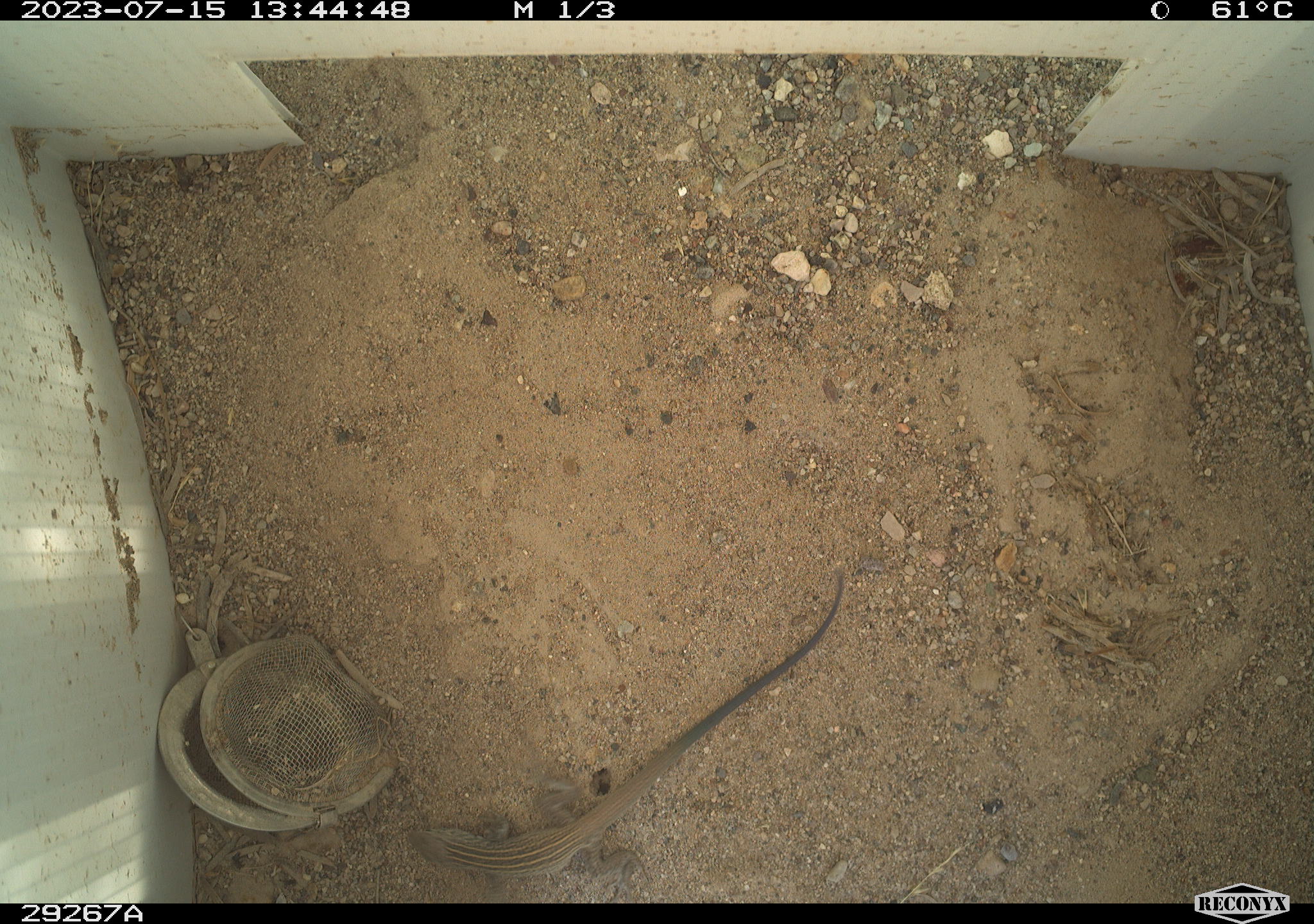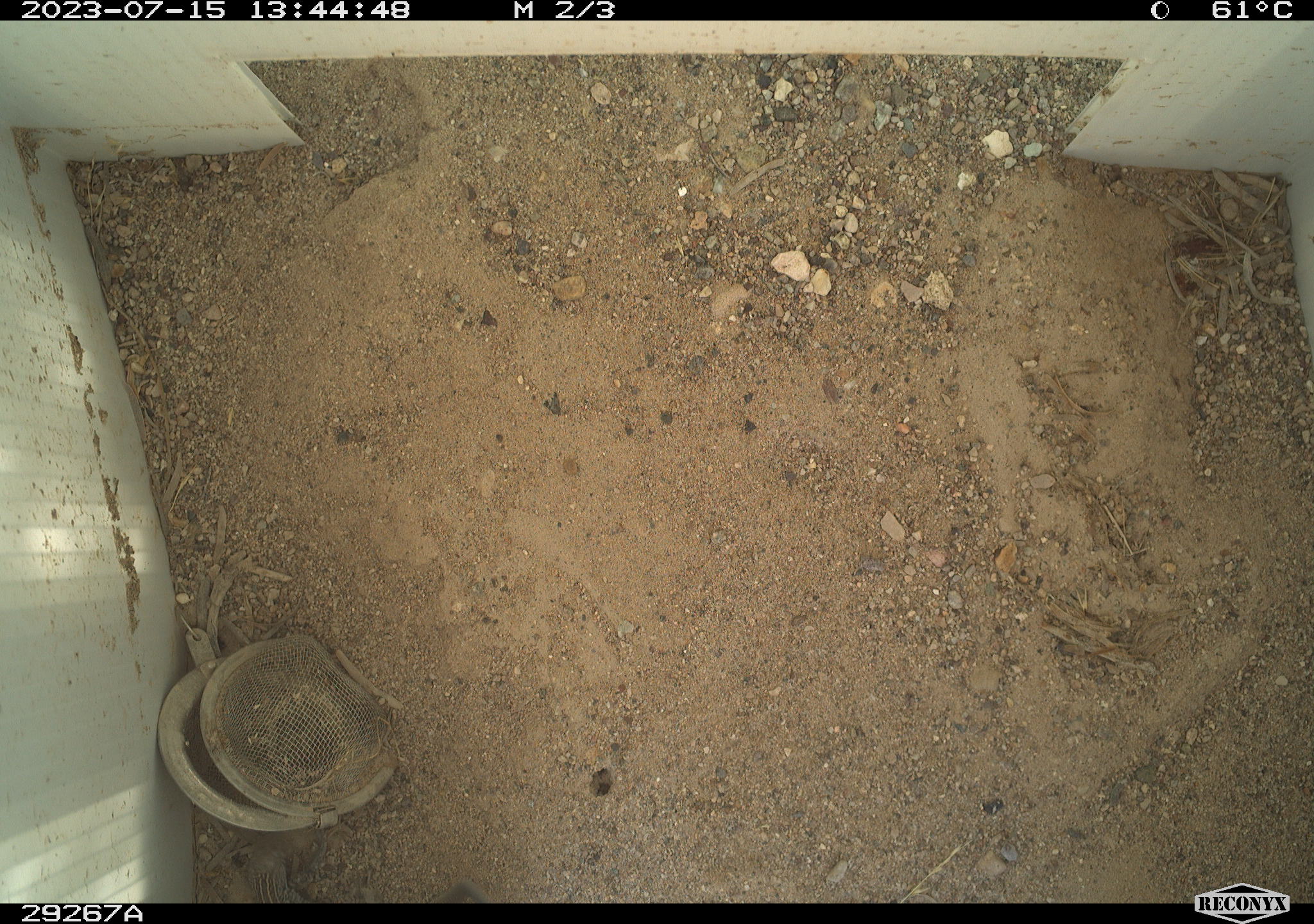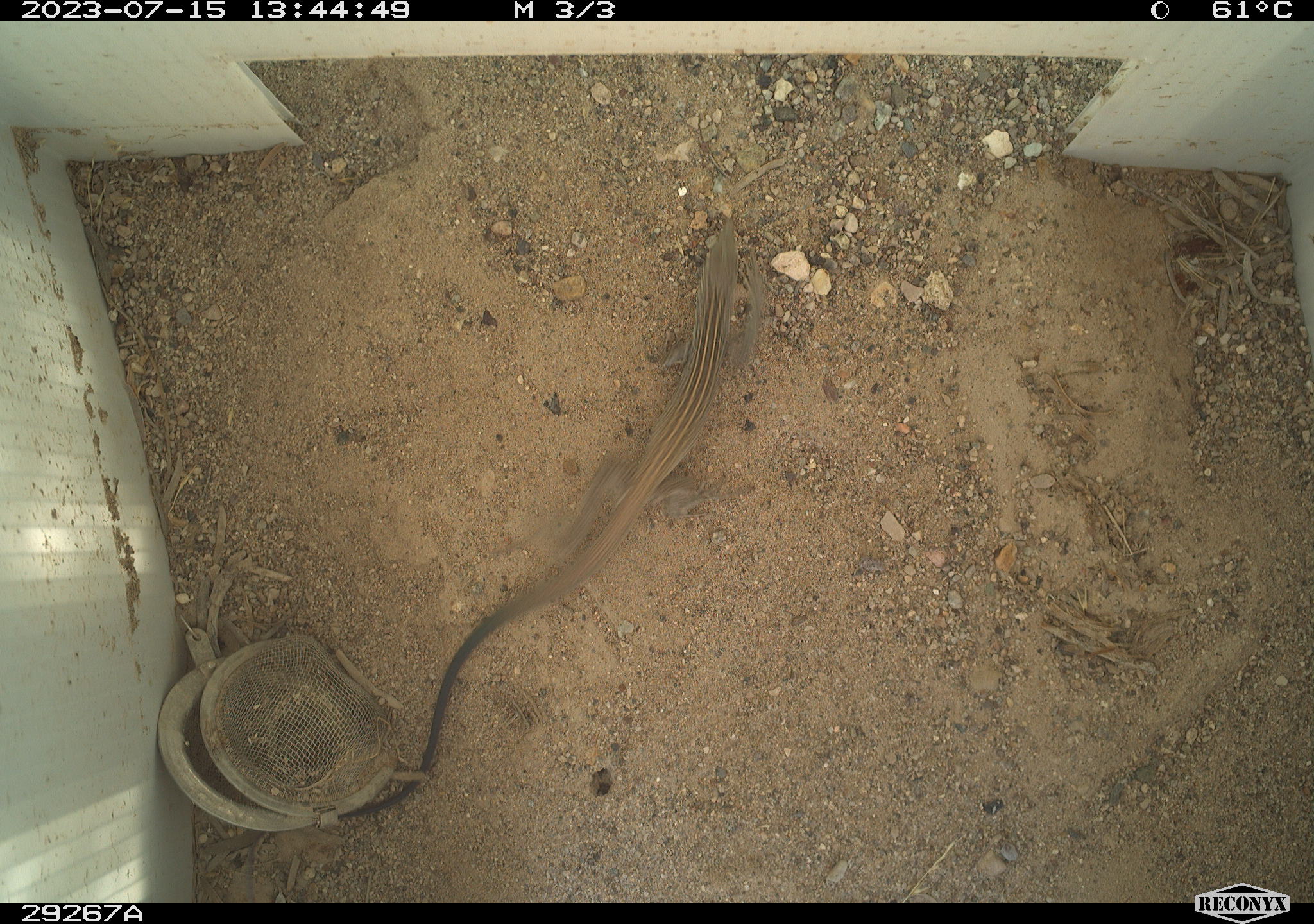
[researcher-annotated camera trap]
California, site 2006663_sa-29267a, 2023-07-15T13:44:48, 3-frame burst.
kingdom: Animalia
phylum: Chordata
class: Reptilia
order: Squamata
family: Teiidae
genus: Aspidoscelis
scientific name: Aspidoscelis tigris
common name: western whiptail